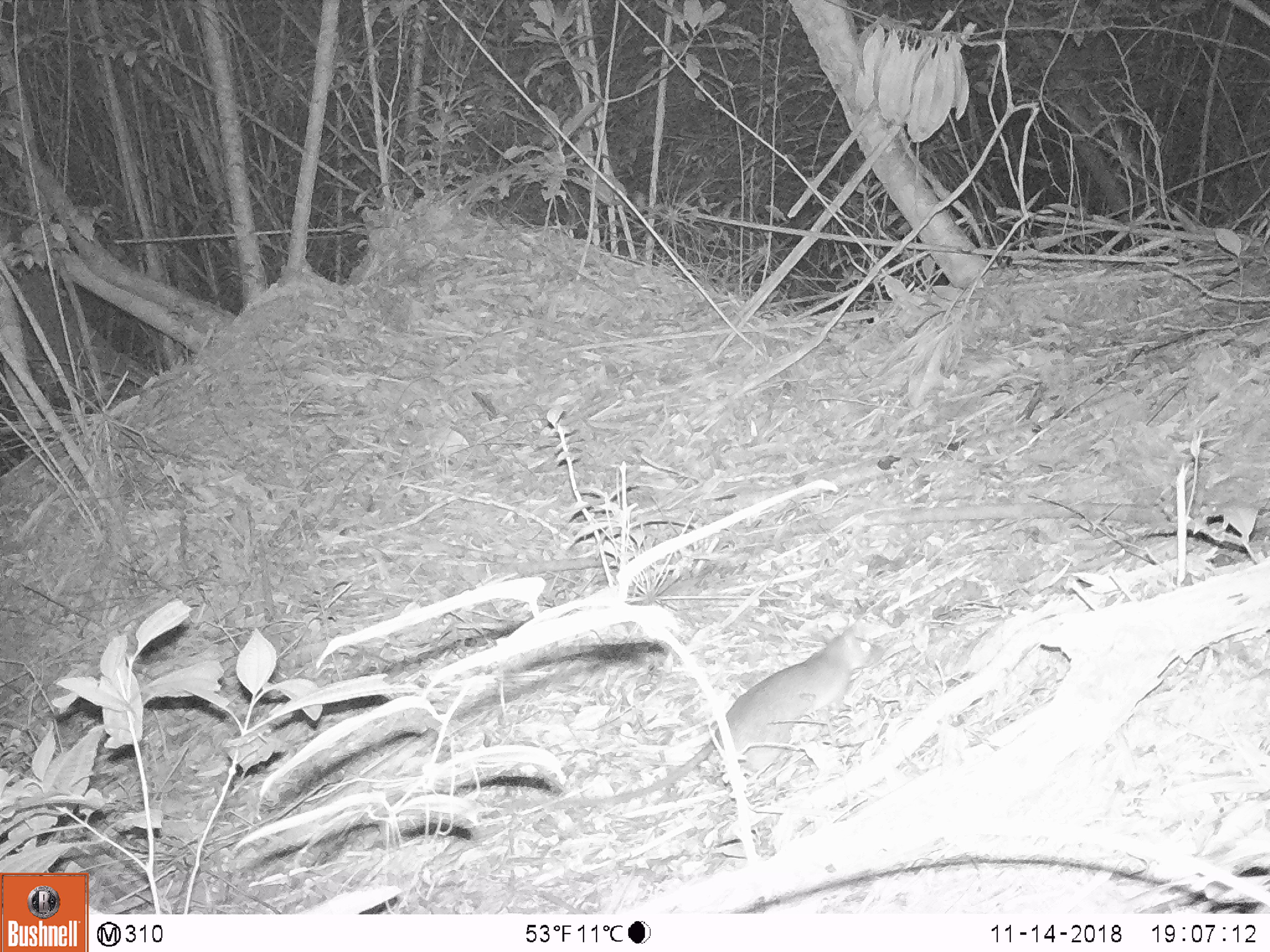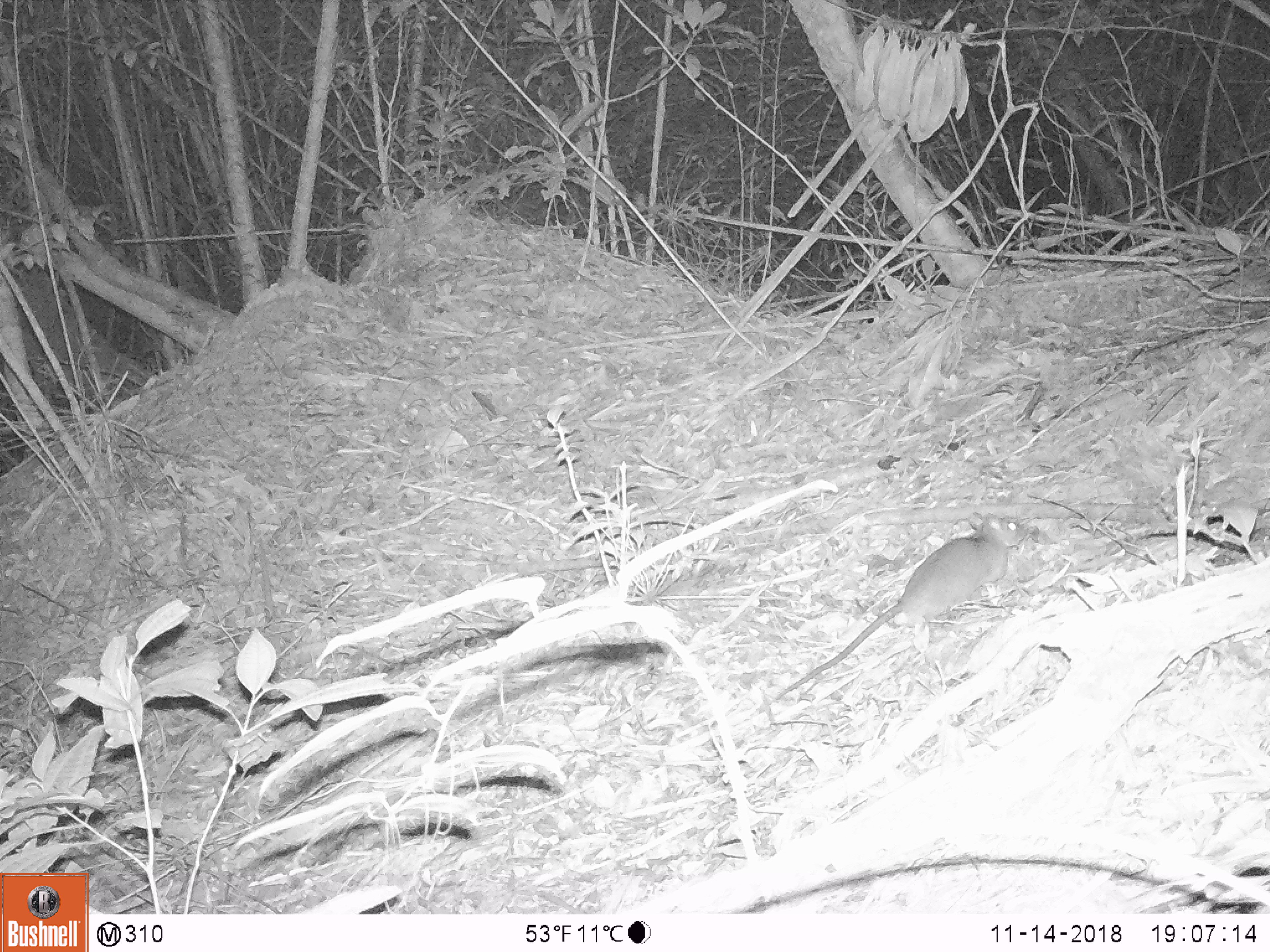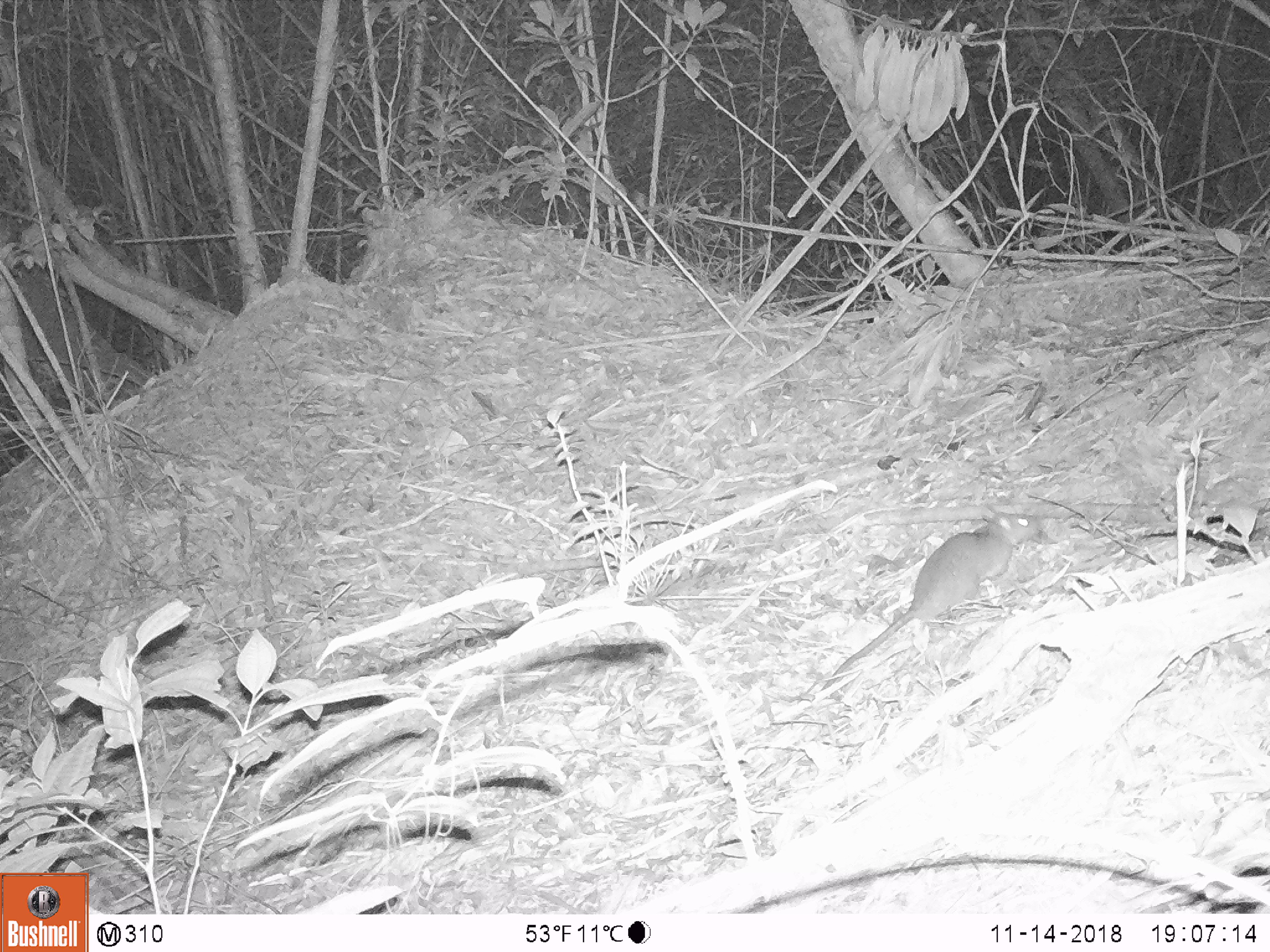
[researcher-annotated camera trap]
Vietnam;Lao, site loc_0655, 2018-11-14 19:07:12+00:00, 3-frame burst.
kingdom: Animalia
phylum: Chordata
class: Mammalia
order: Rodentia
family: Muridae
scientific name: Muridae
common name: old-world mice and rats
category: unidentified murid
Unidentified murid (old-world mice and rats) (Muridae). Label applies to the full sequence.